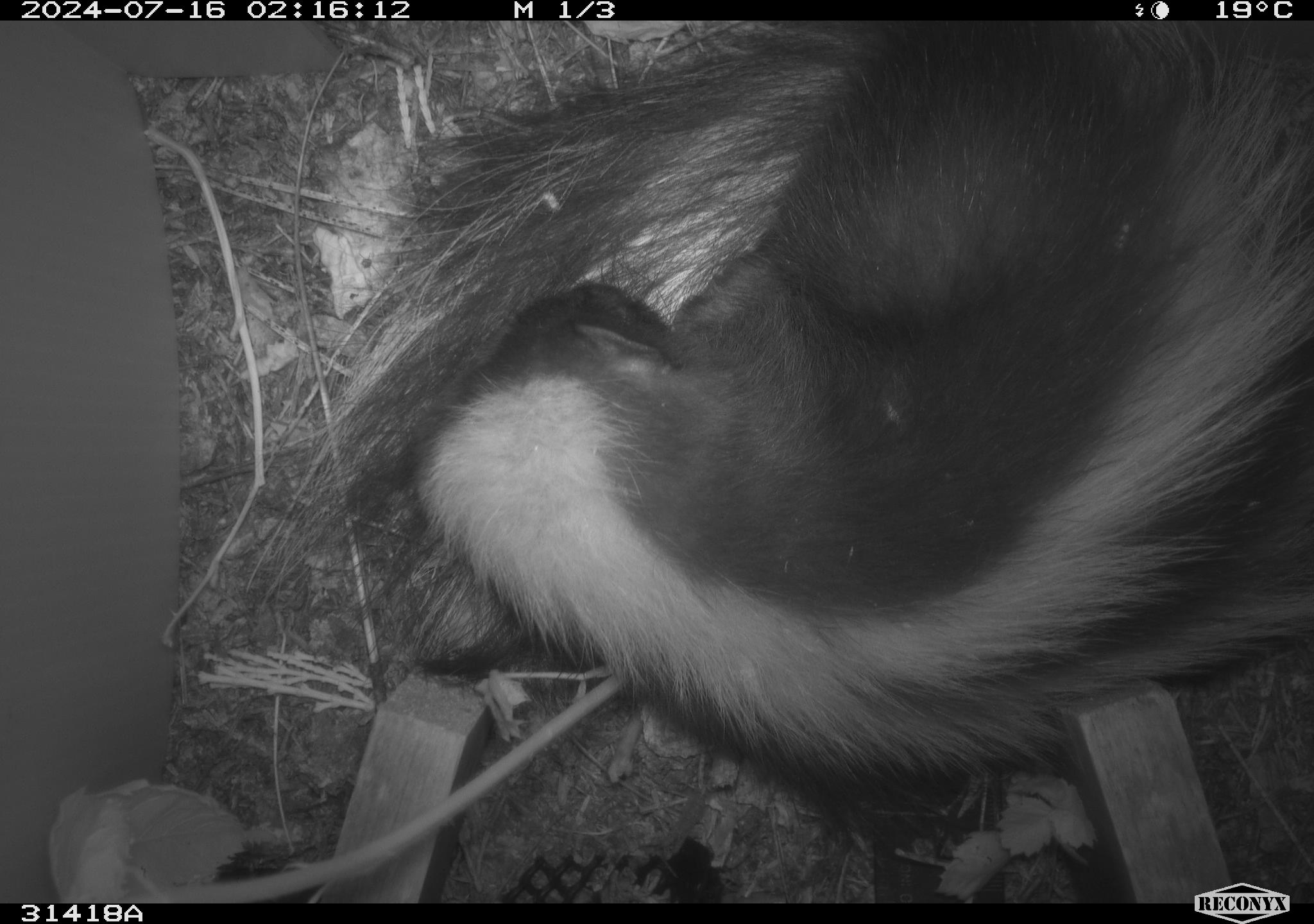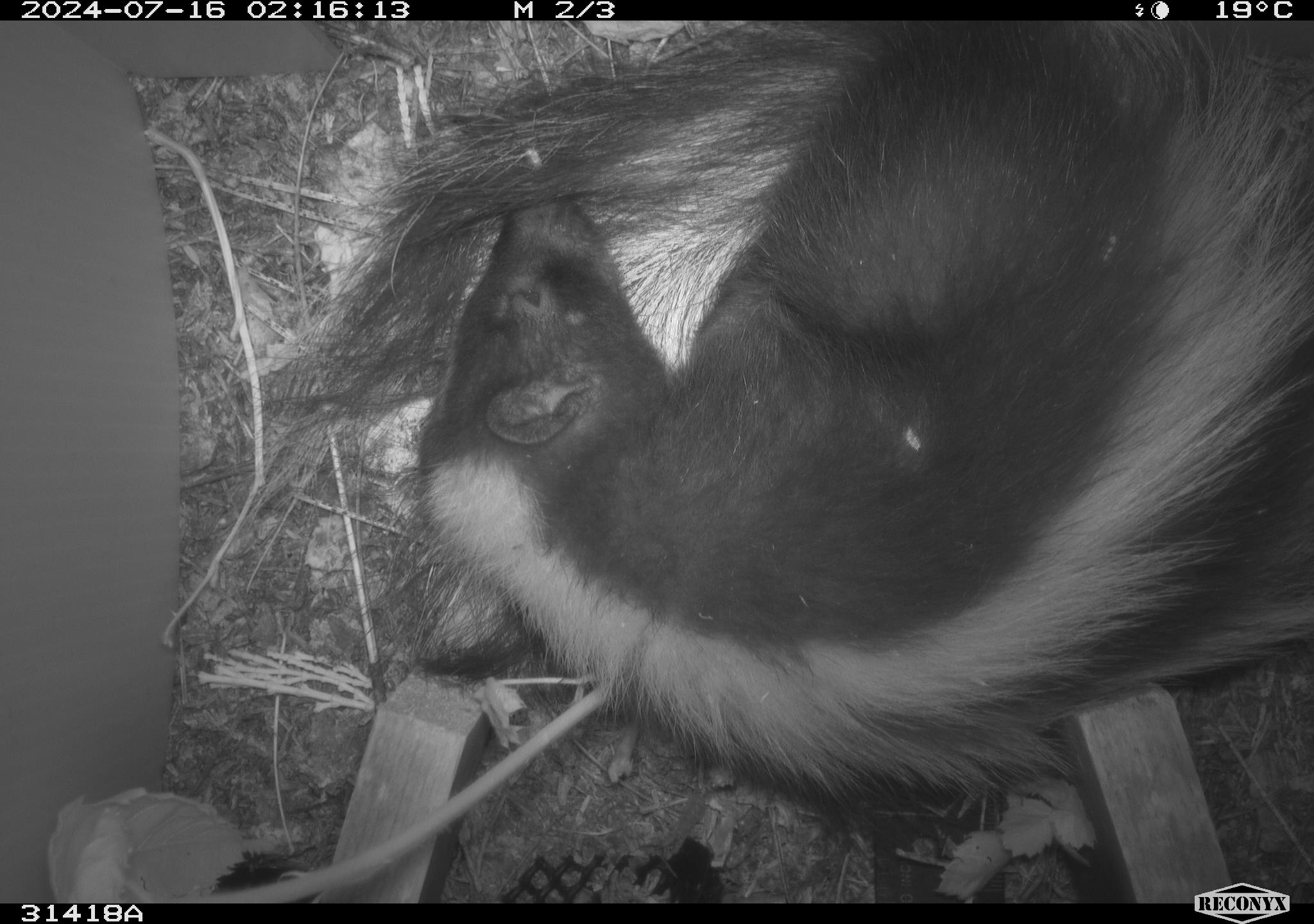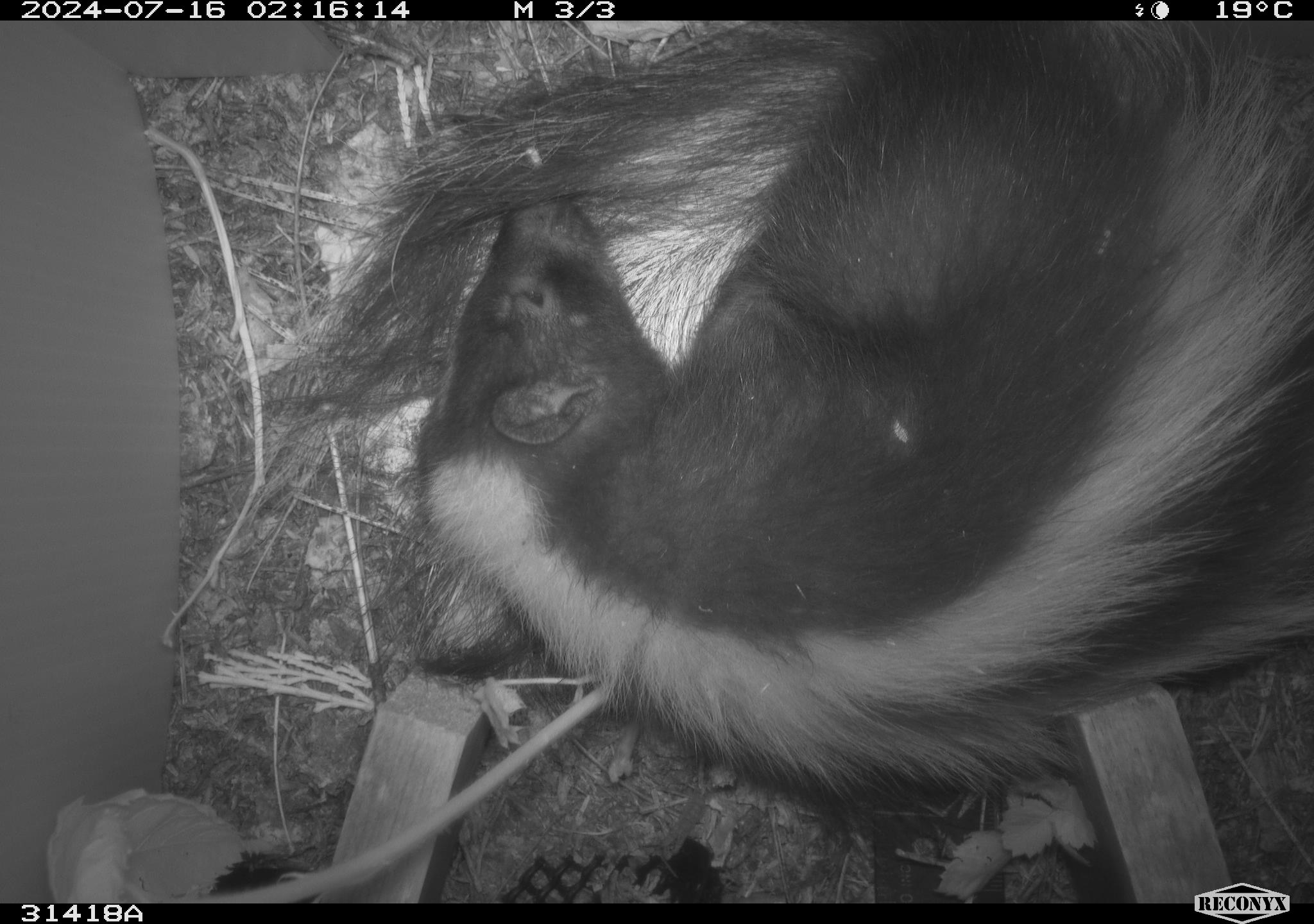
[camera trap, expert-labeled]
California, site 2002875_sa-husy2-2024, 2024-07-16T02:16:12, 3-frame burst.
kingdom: Animalia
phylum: Chordata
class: Mammalia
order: Carnivora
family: Mephitidae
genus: Mephitis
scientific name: Mephitis mephitis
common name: striped skunk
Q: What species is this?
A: Striped skunk (Mephitis mephitis).